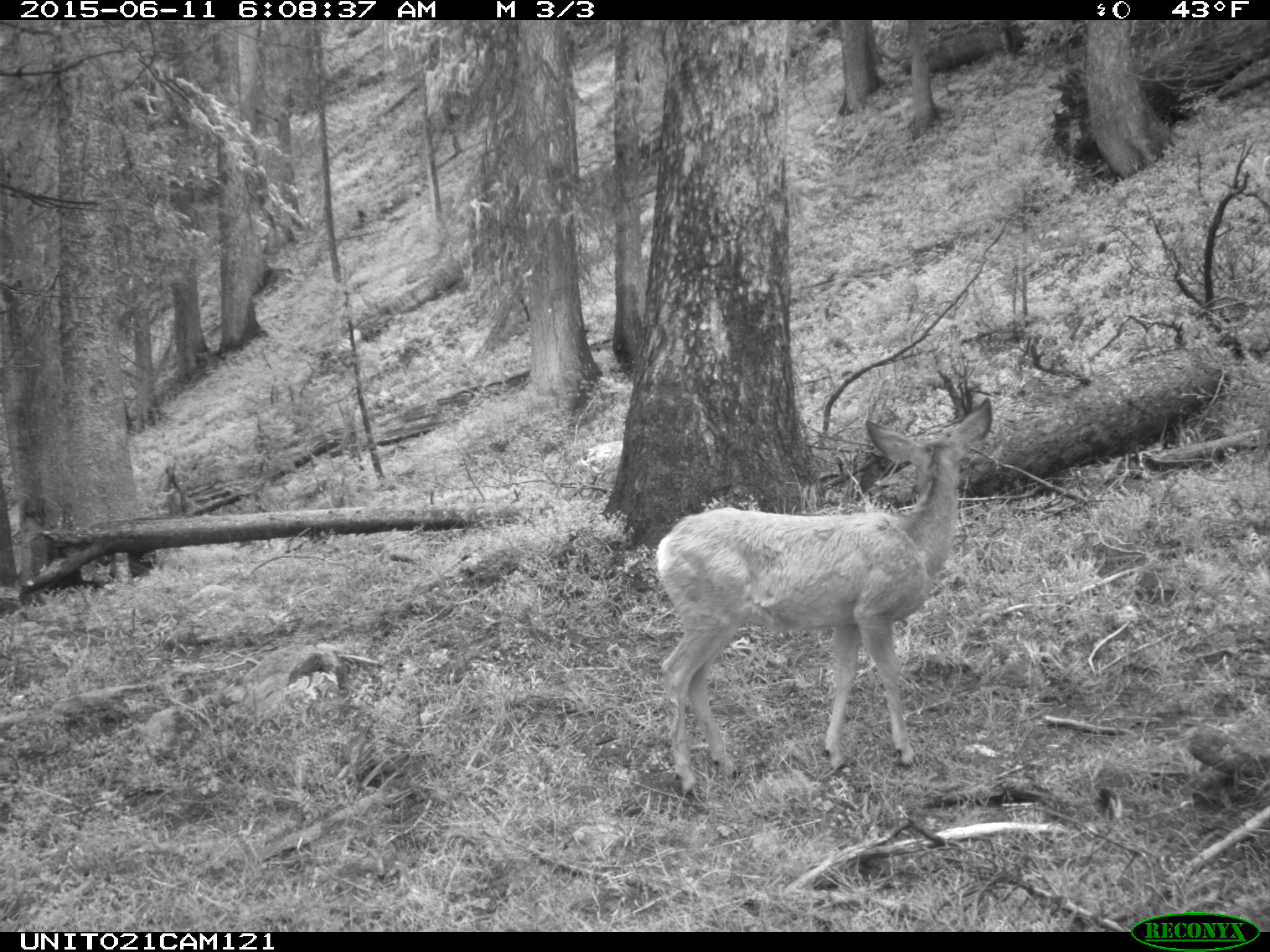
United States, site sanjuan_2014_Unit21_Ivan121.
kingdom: Animalia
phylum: Chordata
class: Mammalia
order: Artiodactyla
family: Cervidae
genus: Odocoileus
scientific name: Odocoileus hemionus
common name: mule deer